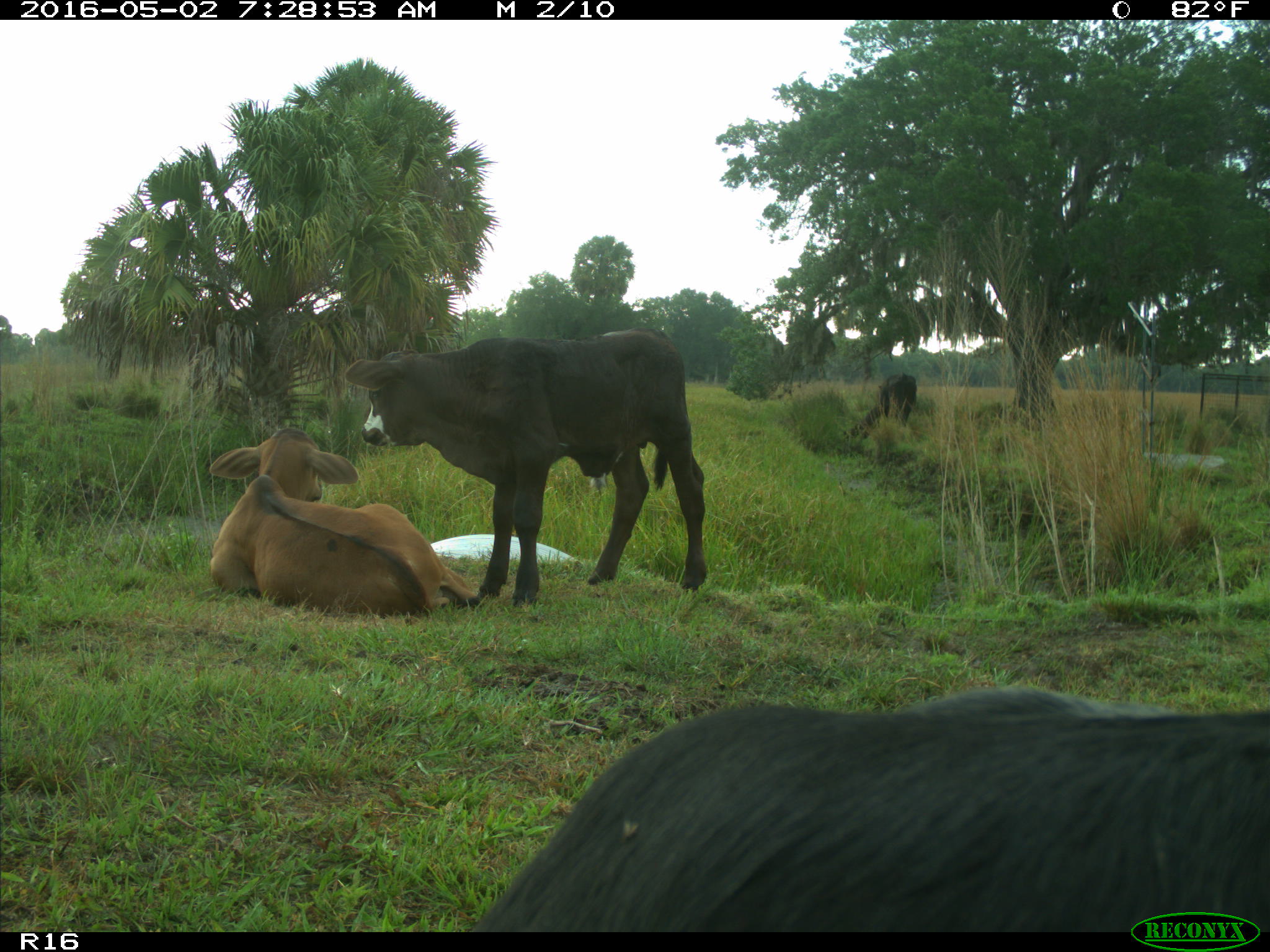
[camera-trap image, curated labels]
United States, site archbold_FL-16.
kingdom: Animalia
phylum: Chordata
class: Mammalia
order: Artiodactyla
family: Bovidae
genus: Bos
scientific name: Bos taurus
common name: domestic cow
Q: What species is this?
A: Bos taurus (domestic cow).